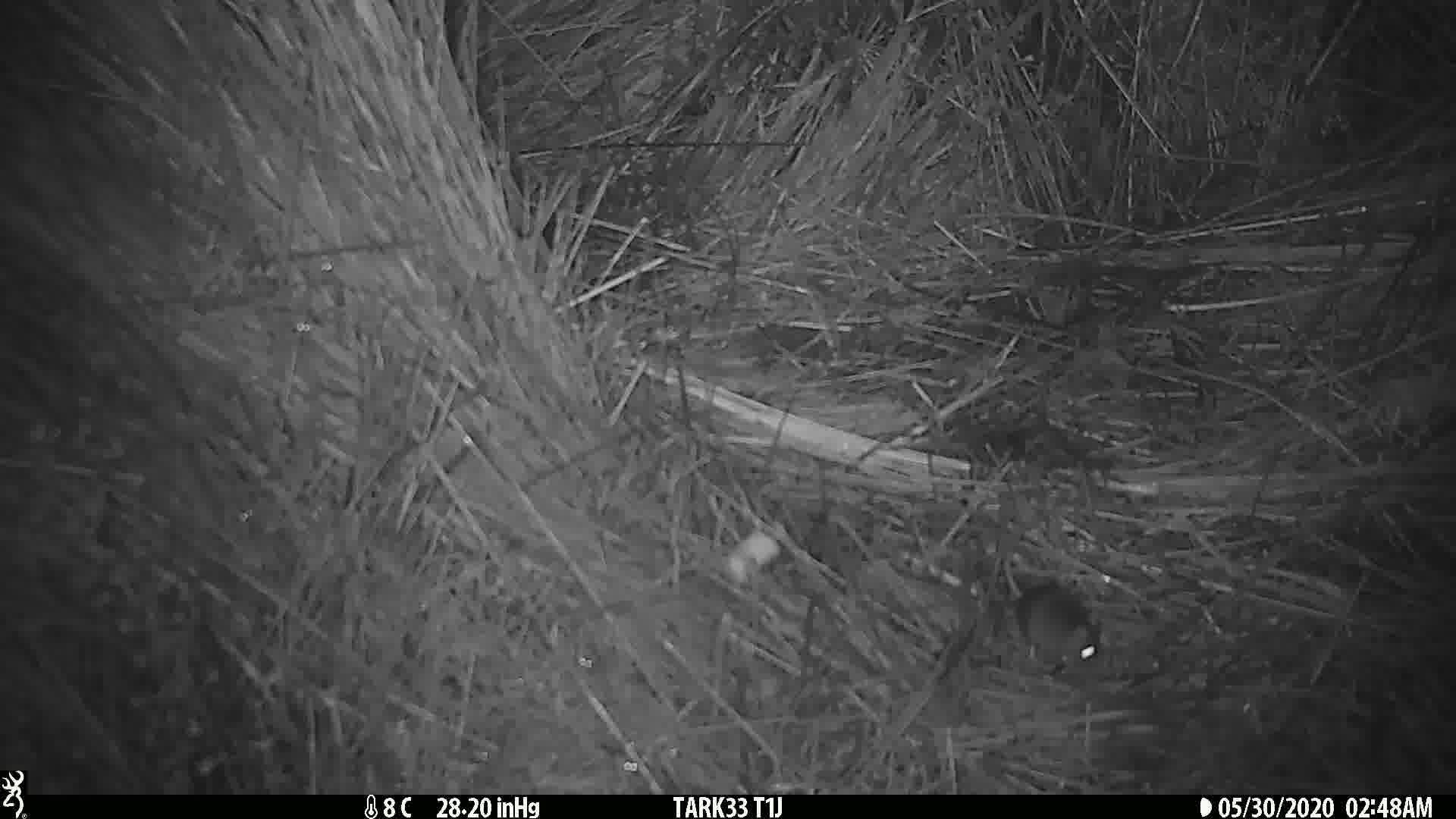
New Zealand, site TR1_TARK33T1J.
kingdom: Animalia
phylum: Chordata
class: Mammalia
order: Rodentia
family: Muridae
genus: Mus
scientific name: Mus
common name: mouse